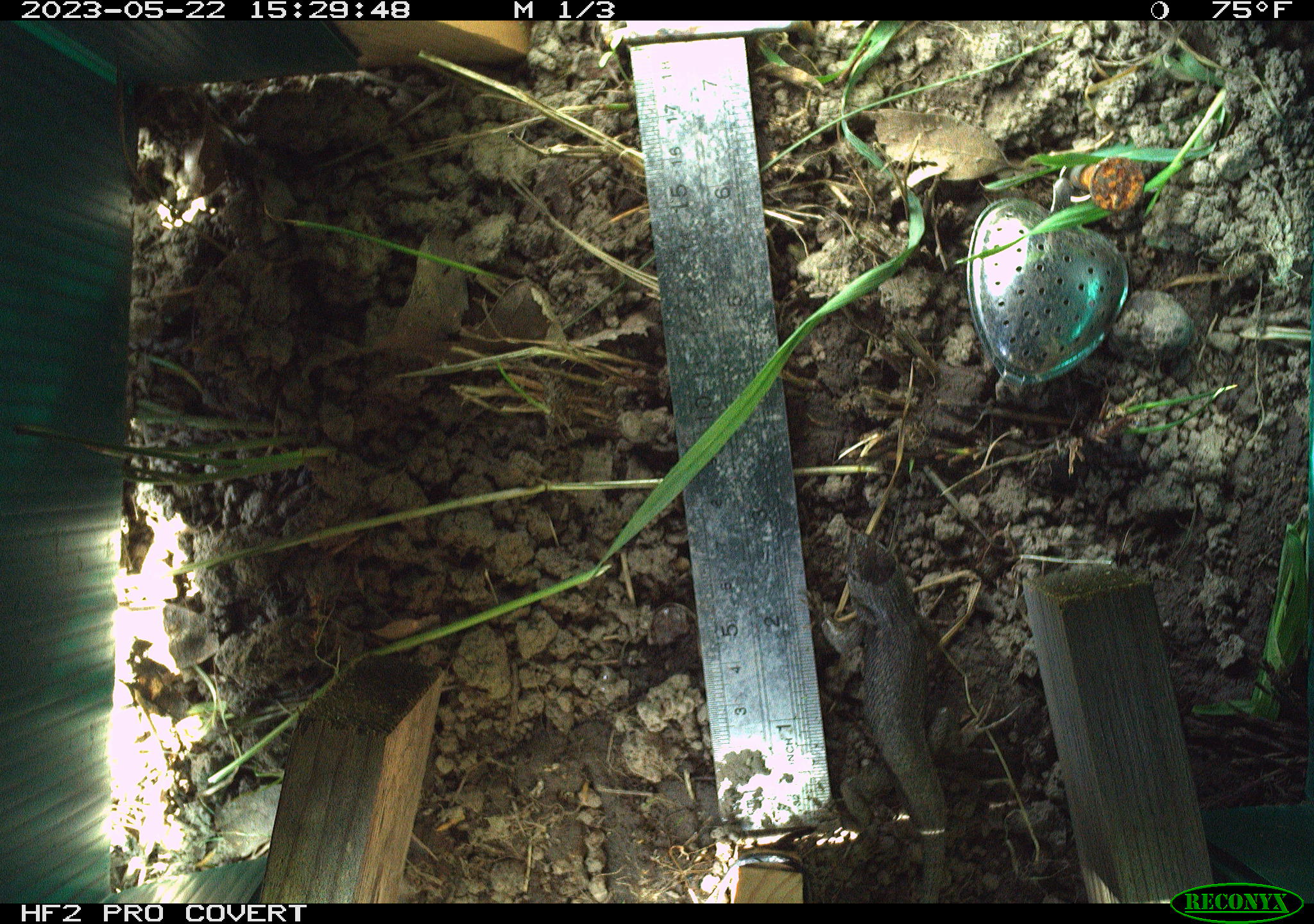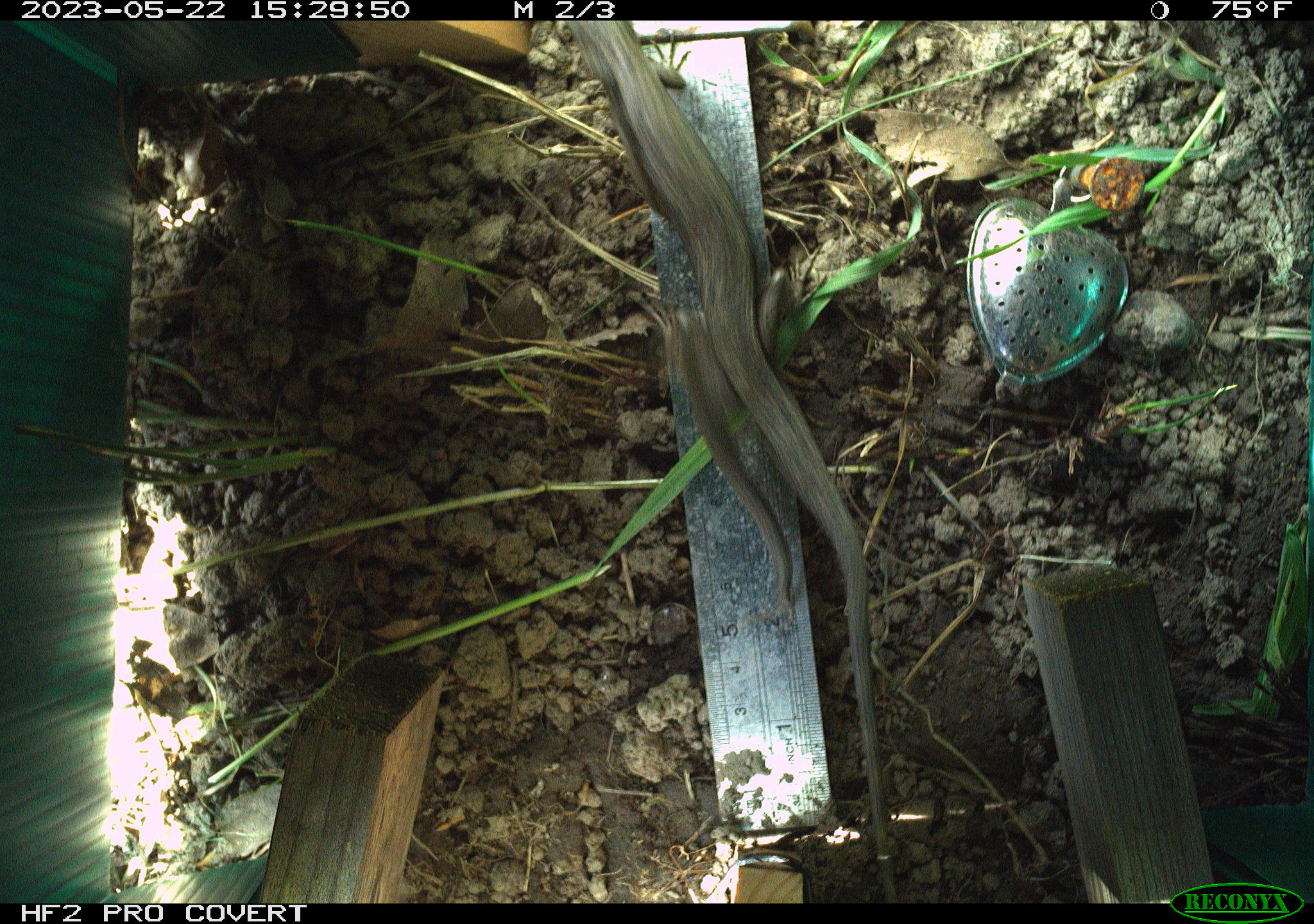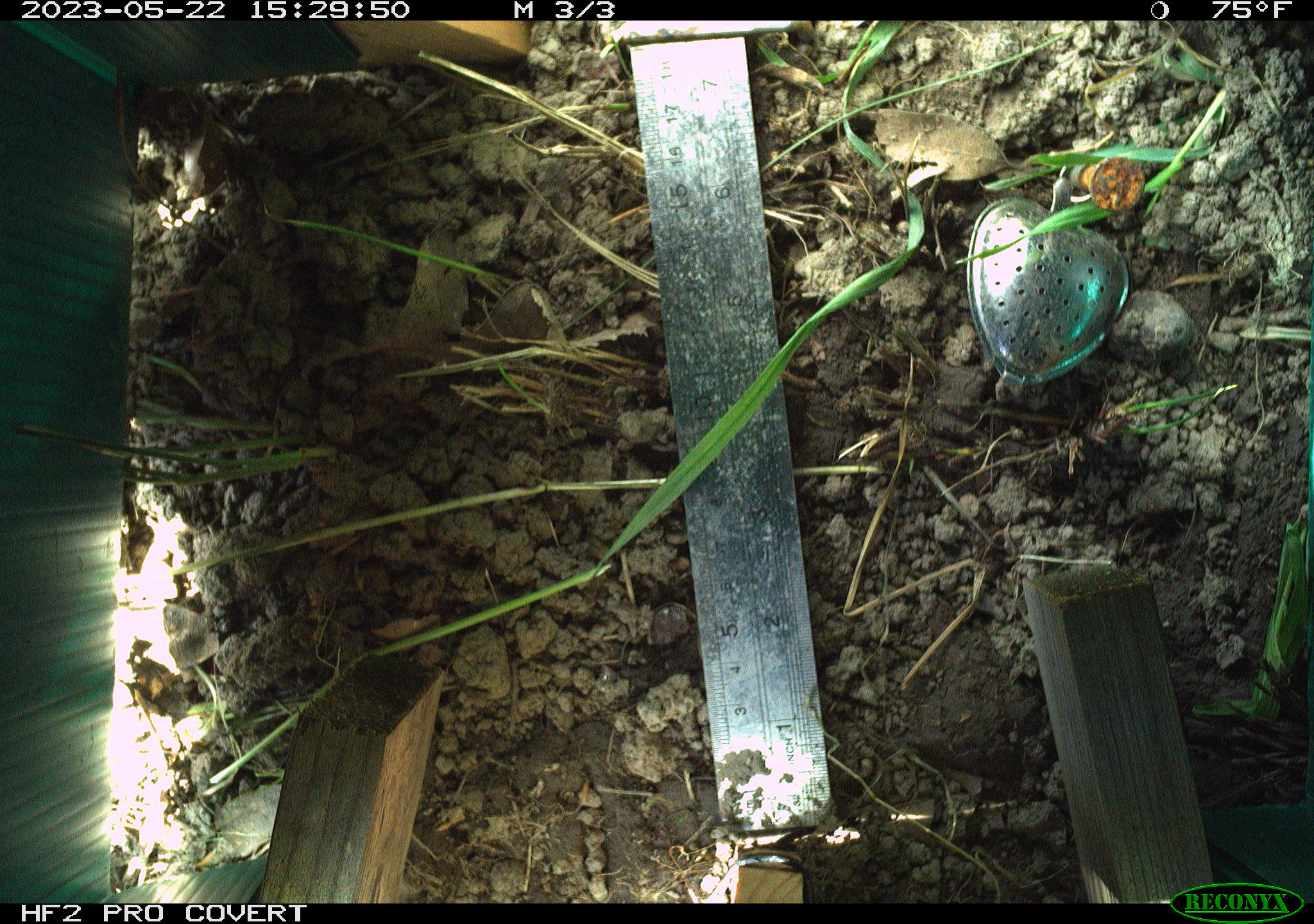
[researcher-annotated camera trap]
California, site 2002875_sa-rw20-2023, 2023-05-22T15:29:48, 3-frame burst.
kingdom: Animalia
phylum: Chordata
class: Reptilia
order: Squamata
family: Phrynosomatidae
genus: Sceloporus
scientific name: Sceloporus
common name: spiny lizards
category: sceloporus species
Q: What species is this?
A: Sceloporus species (spiny lizards) (Sceloporus).